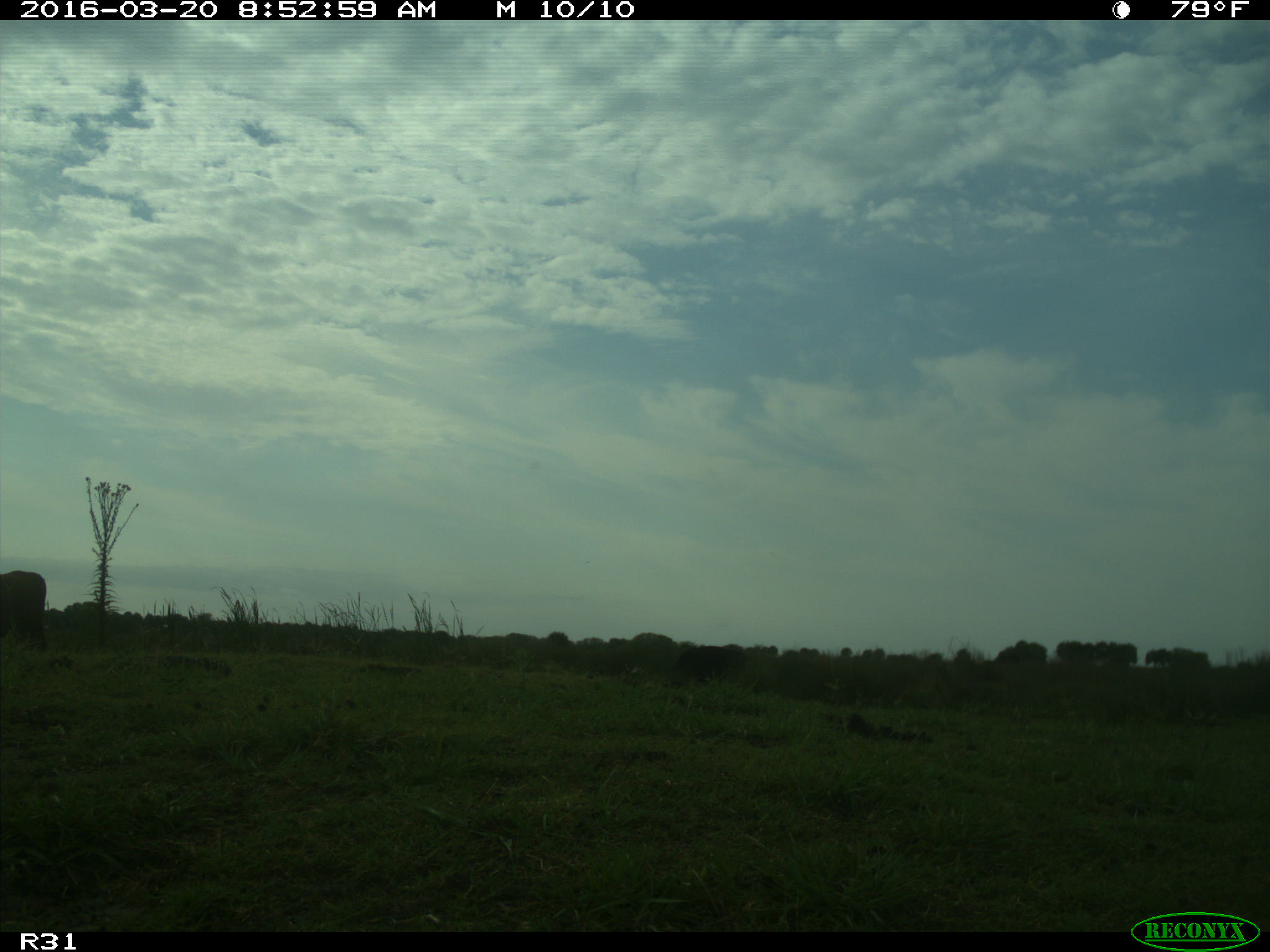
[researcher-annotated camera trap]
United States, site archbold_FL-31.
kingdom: Animalia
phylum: Chordata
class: Mammalia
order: Artiodactyla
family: Bovidae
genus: Bos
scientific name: Bos taurus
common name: domestic cow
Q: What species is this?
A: Bos taurus (domestic cow).